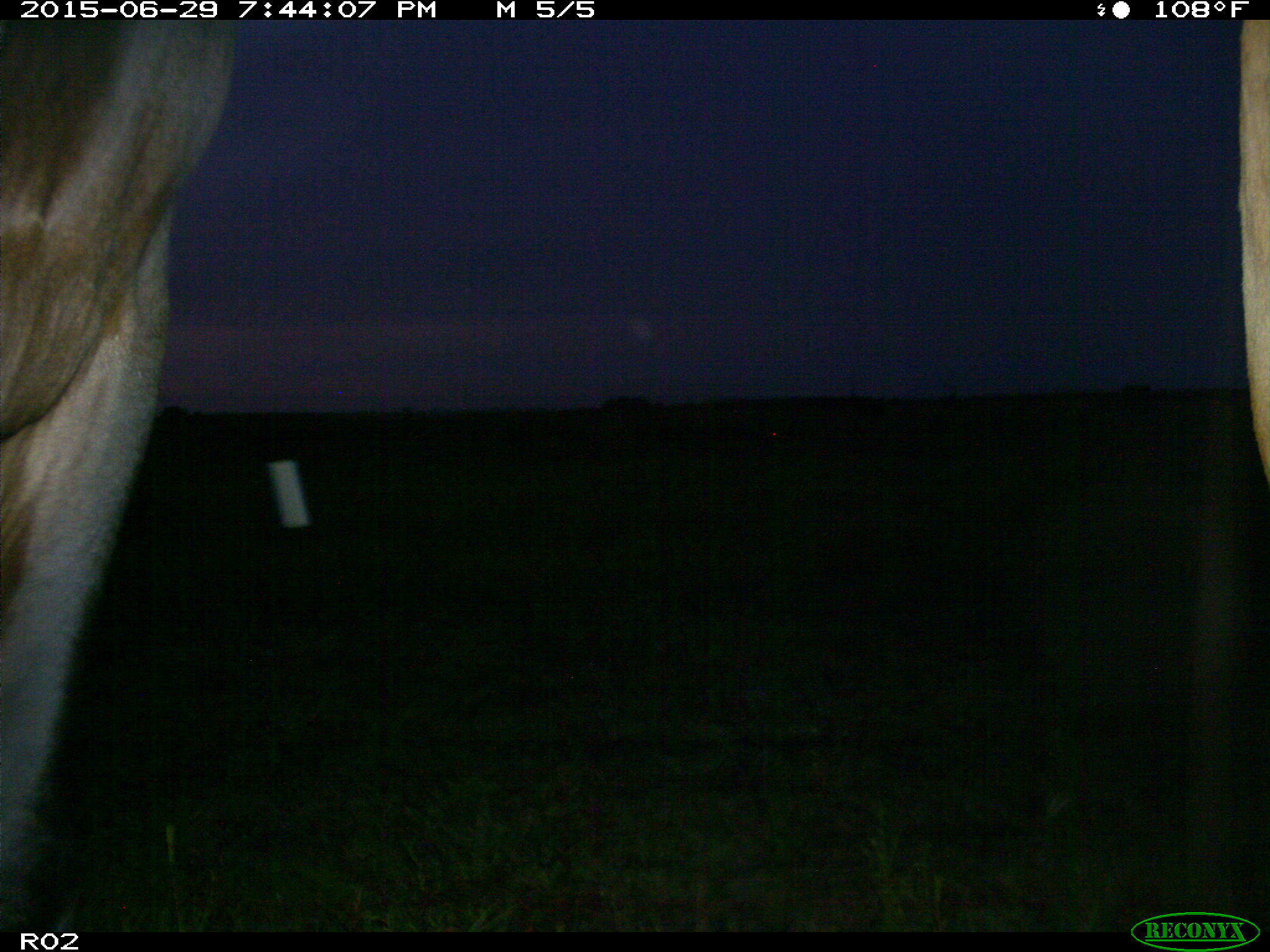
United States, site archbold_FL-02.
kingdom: Animalia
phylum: Chordata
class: Mammalia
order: Artiodactyla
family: Bovidae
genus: Bos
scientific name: Bos taurus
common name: domestic cow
Bos taurus (domestic cow).